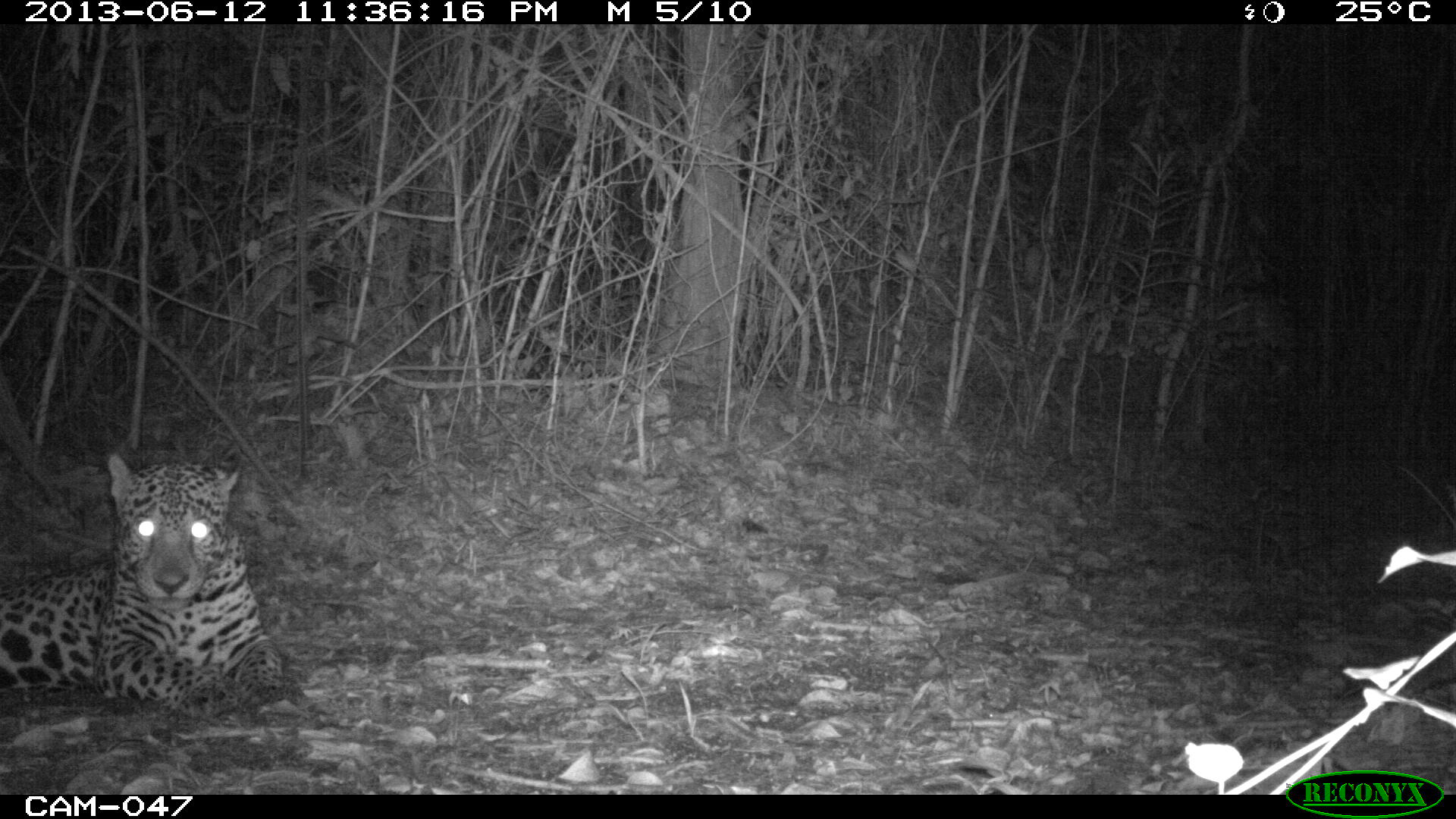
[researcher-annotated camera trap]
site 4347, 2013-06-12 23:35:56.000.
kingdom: Animalia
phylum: Chordata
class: Mammalia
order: Carnivora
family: Felidae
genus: Panthera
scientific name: Panthera onca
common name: jaguar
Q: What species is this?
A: Panthera onca (jaguar).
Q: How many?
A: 1.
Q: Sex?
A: Male.